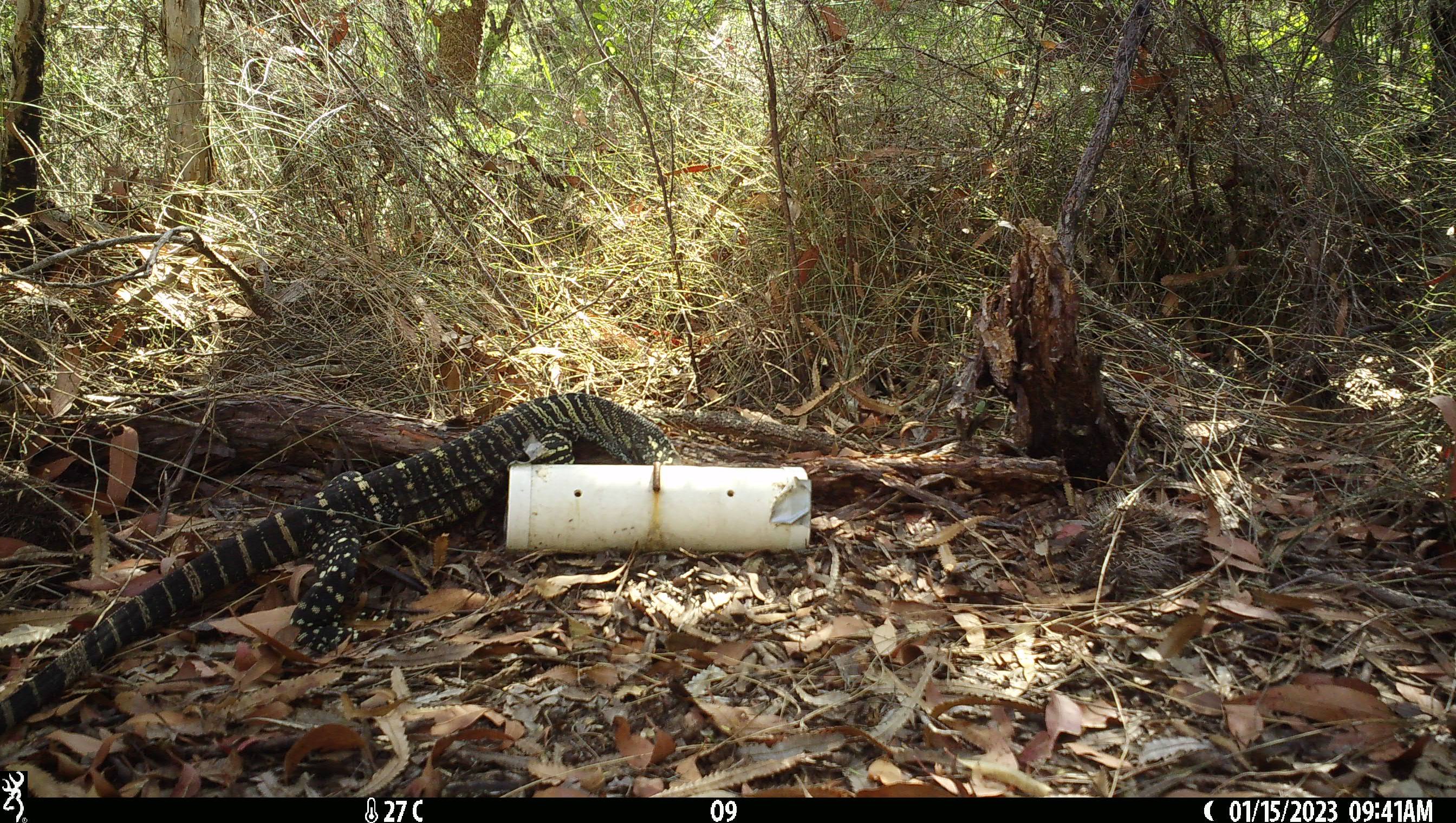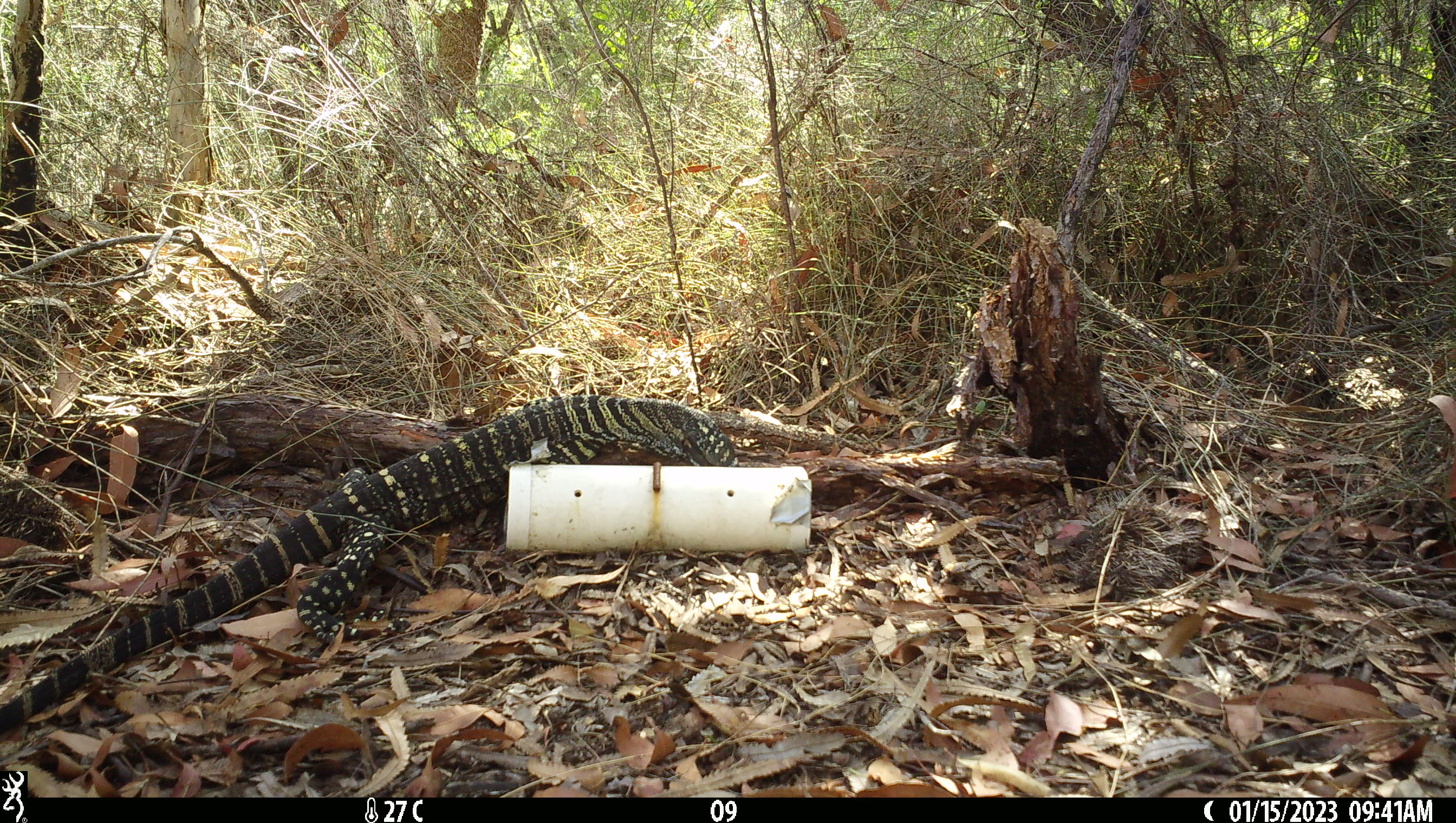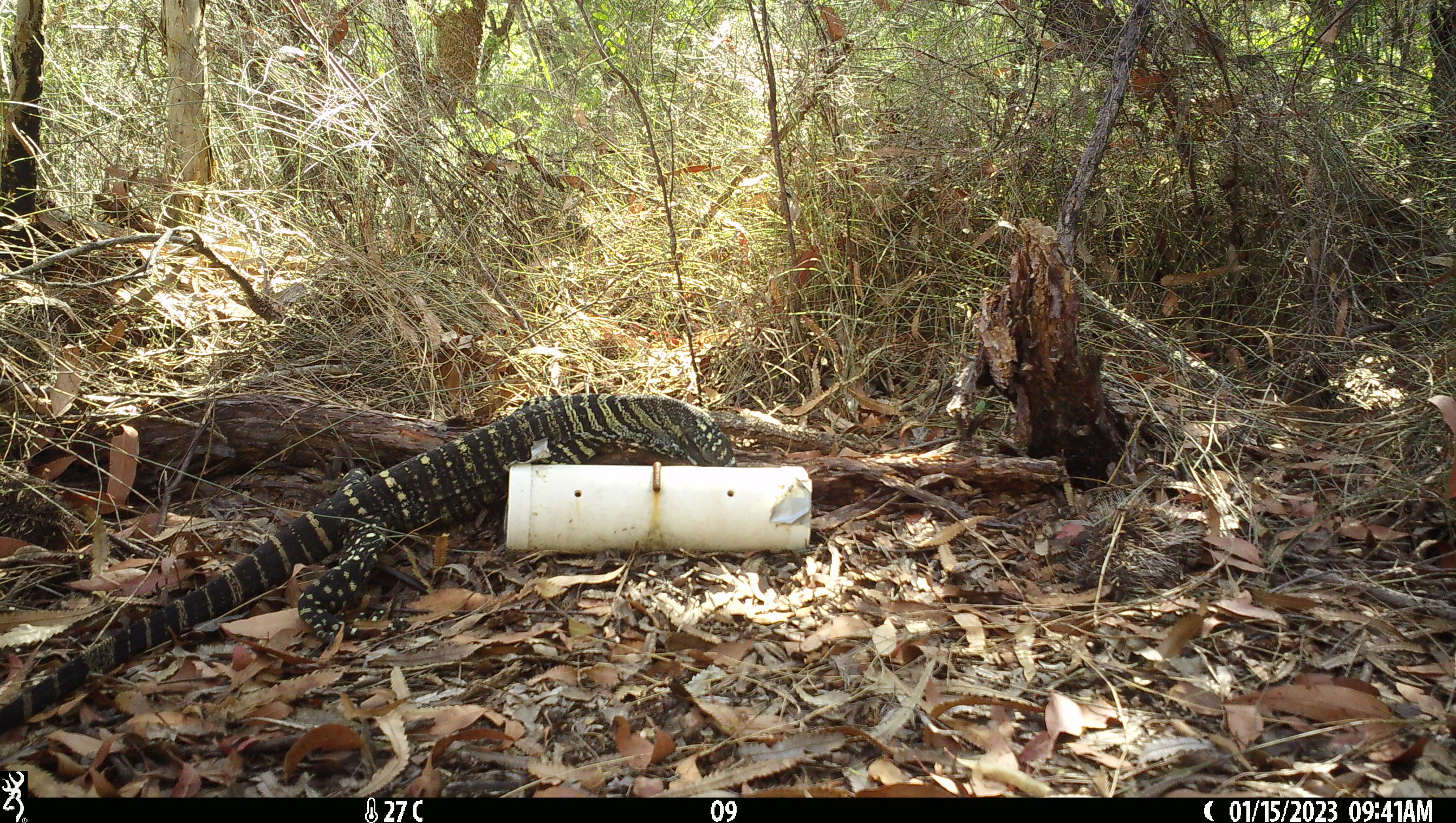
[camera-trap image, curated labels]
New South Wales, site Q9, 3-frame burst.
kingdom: Animalia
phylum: Chordata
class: Reptilia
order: Squamata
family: Varanidae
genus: Varanus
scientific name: Varanus varius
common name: lace monitor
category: goanna